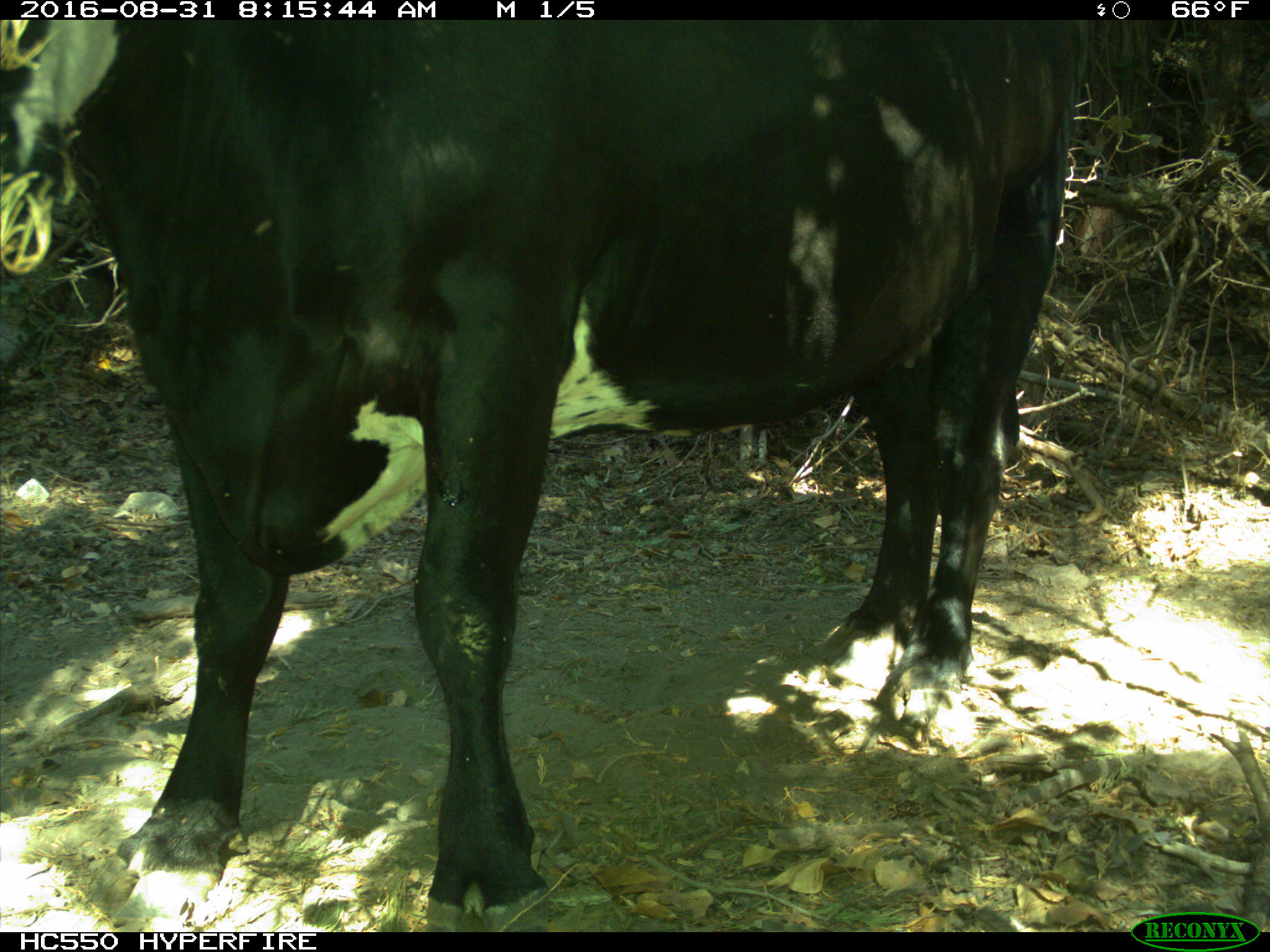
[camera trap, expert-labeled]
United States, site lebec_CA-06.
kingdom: Animalia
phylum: Chordata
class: Mammalia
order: Artiodactyla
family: Bovidae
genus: Bos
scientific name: Bos taurus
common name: domestic cow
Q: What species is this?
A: Bos taurus (domestic cow).